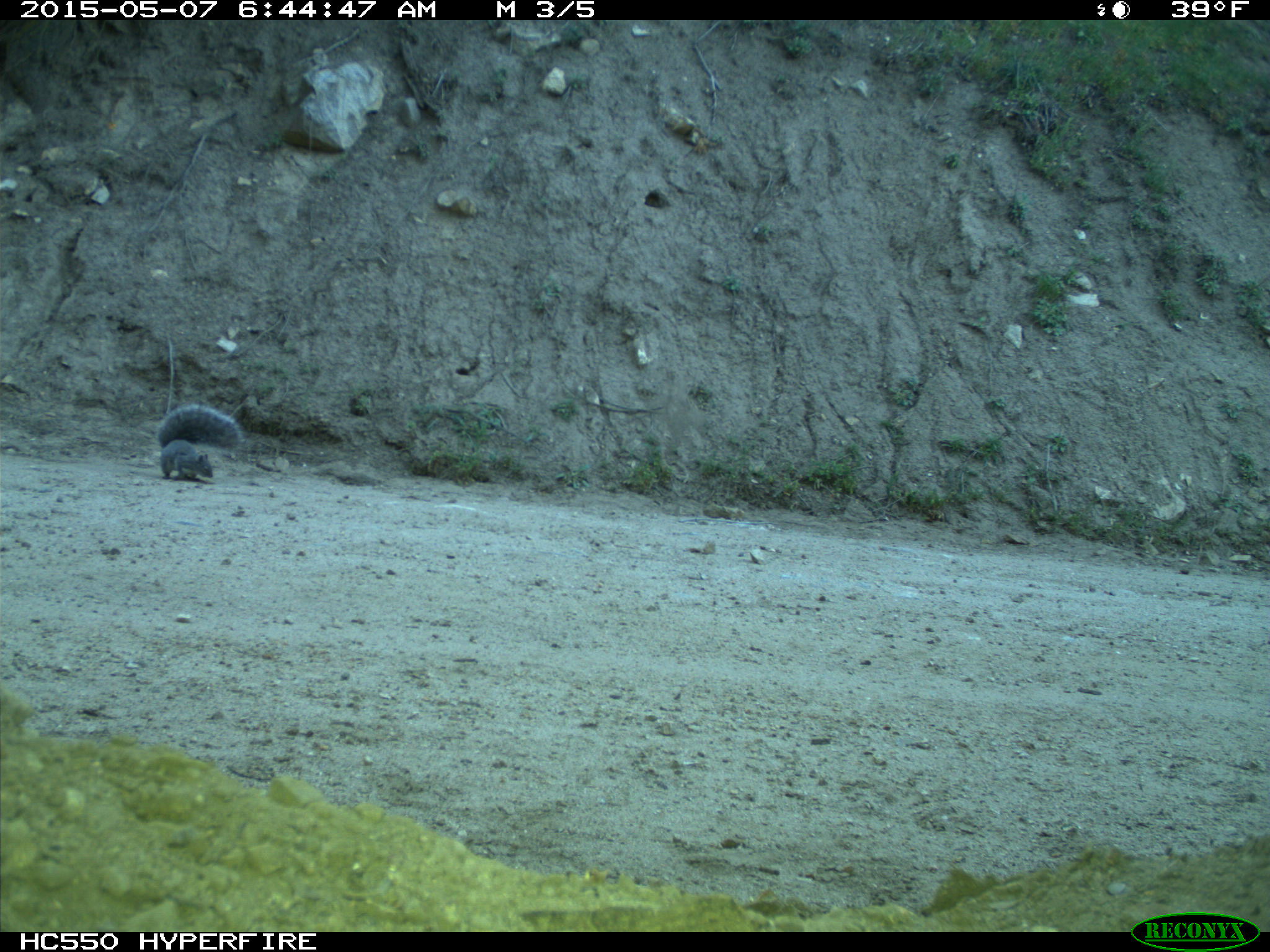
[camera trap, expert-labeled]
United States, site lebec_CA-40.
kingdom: Animalia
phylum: Chordata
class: Mammalia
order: Rodentia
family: Sciuridae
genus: Sciurus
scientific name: Sciurus carolinensis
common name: eastern gray squirrel